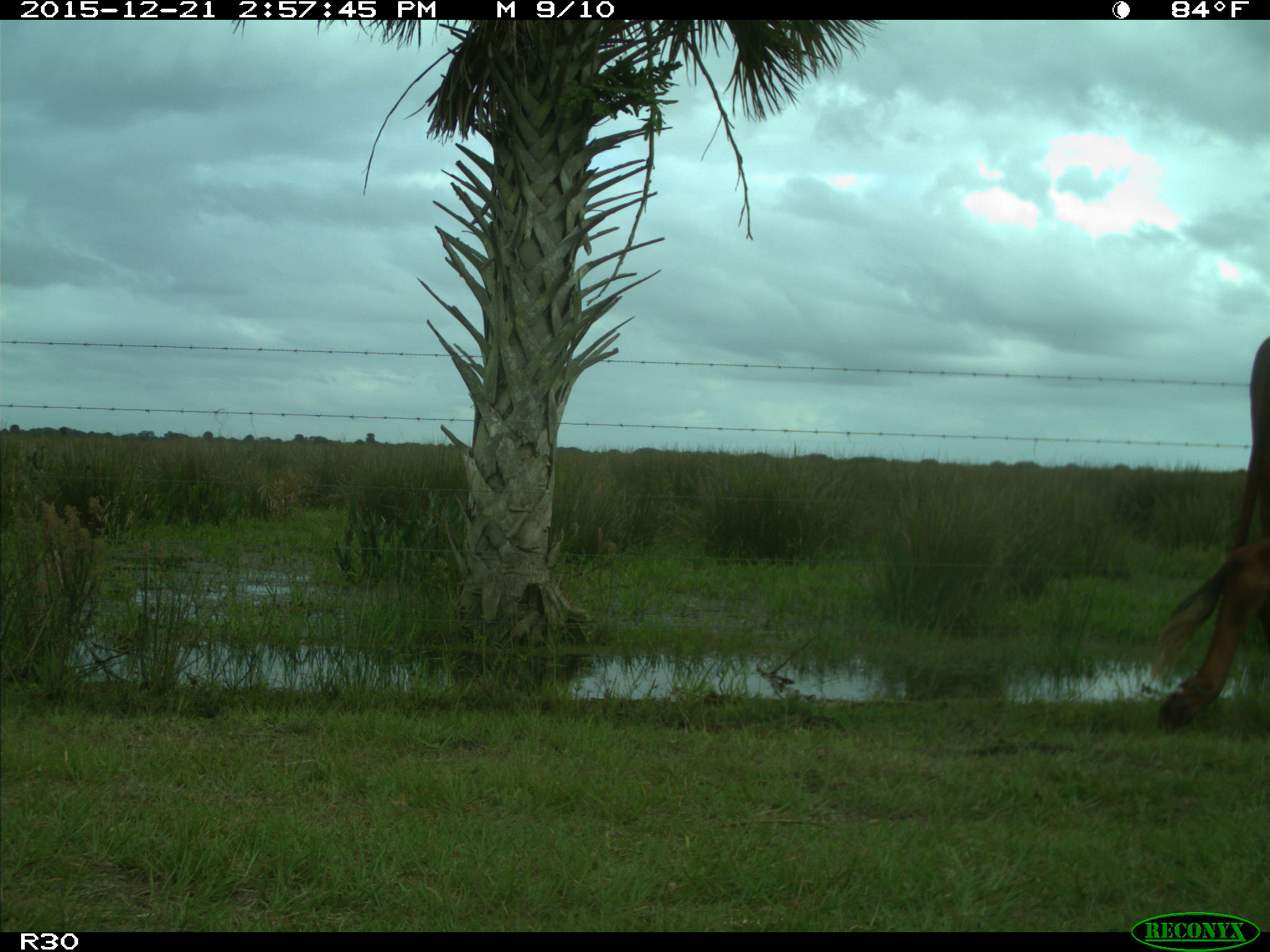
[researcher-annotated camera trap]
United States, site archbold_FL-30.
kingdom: Animalia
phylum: Chordata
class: Mammalia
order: Artiodactyla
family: Bovidae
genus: Bos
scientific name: Bos taurus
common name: domestic cow